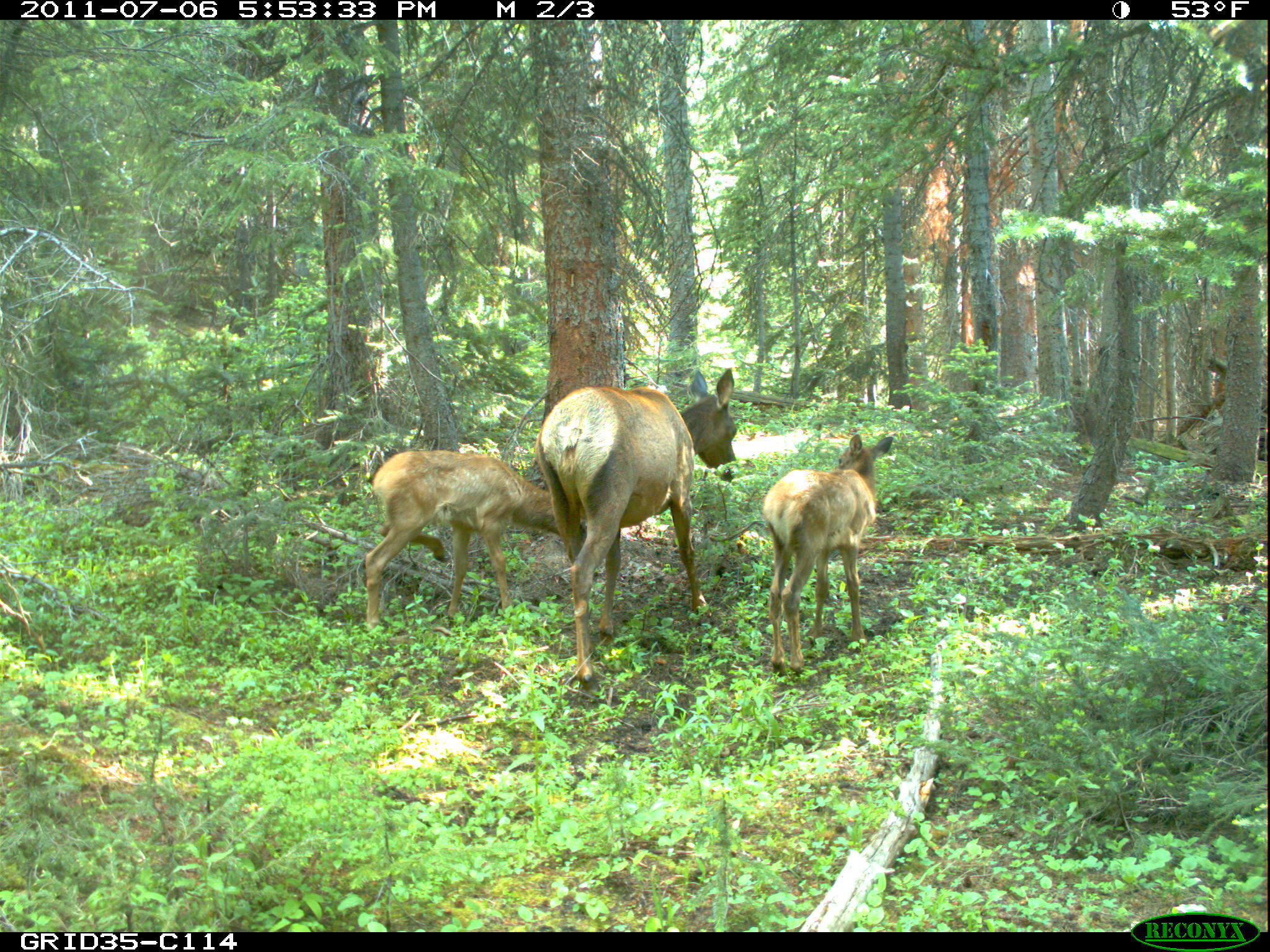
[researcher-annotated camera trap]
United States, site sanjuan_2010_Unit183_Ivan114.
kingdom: Animalia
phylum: Chordata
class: Mammalia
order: Artiodactyla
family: Cervidae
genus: Cervus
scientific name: Cervus elaphus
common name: red deer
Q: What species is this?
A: Cervus elaphus (red deer).